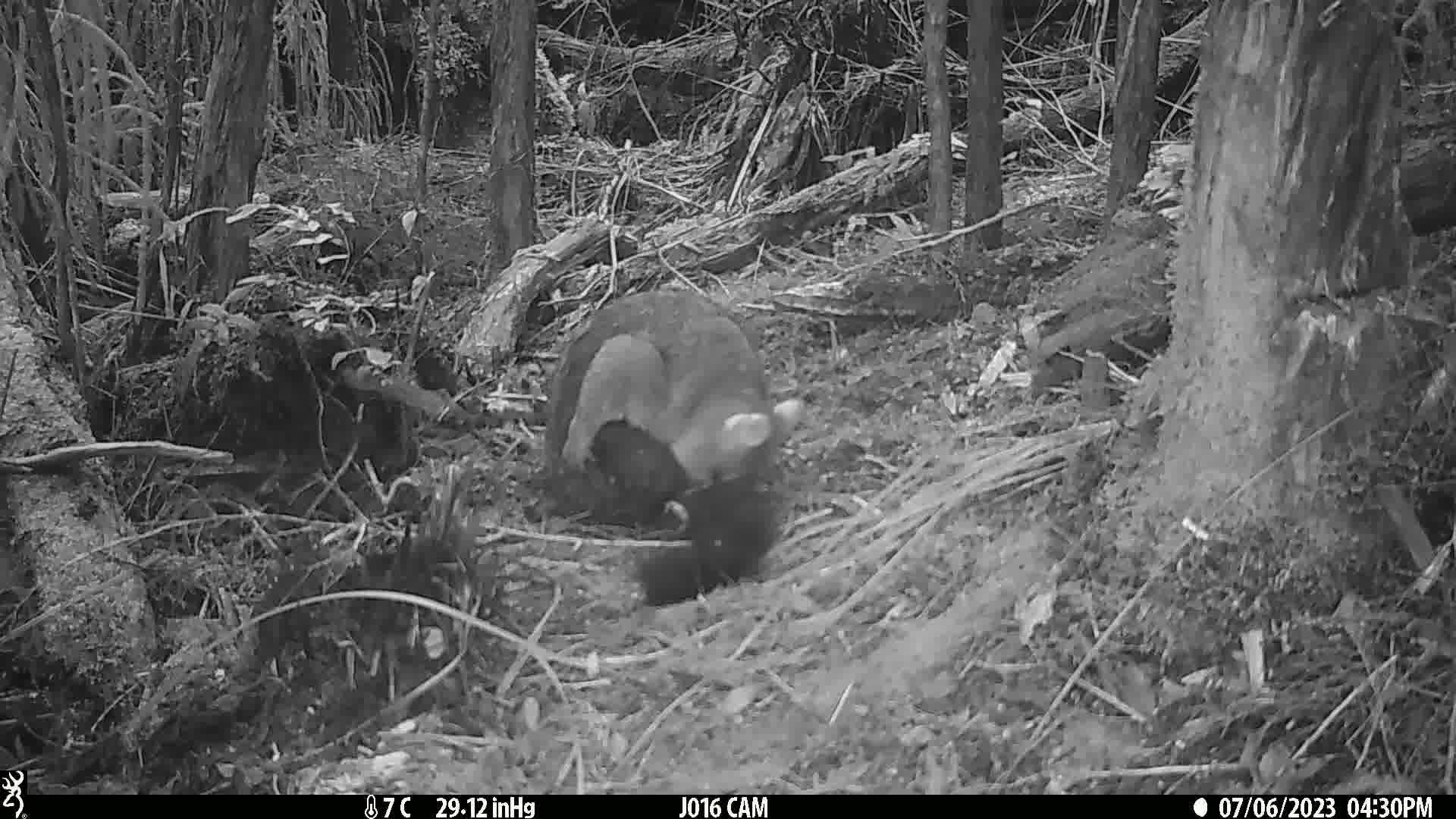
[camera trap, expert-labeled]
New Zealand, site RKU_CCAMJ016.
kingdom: Animalia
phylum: Chordata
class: Mammalia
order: Diprotodontia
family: Phalangeridae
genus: Trichosurus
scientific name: Trichosurus vulpecula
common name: common brushtail possum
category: possum